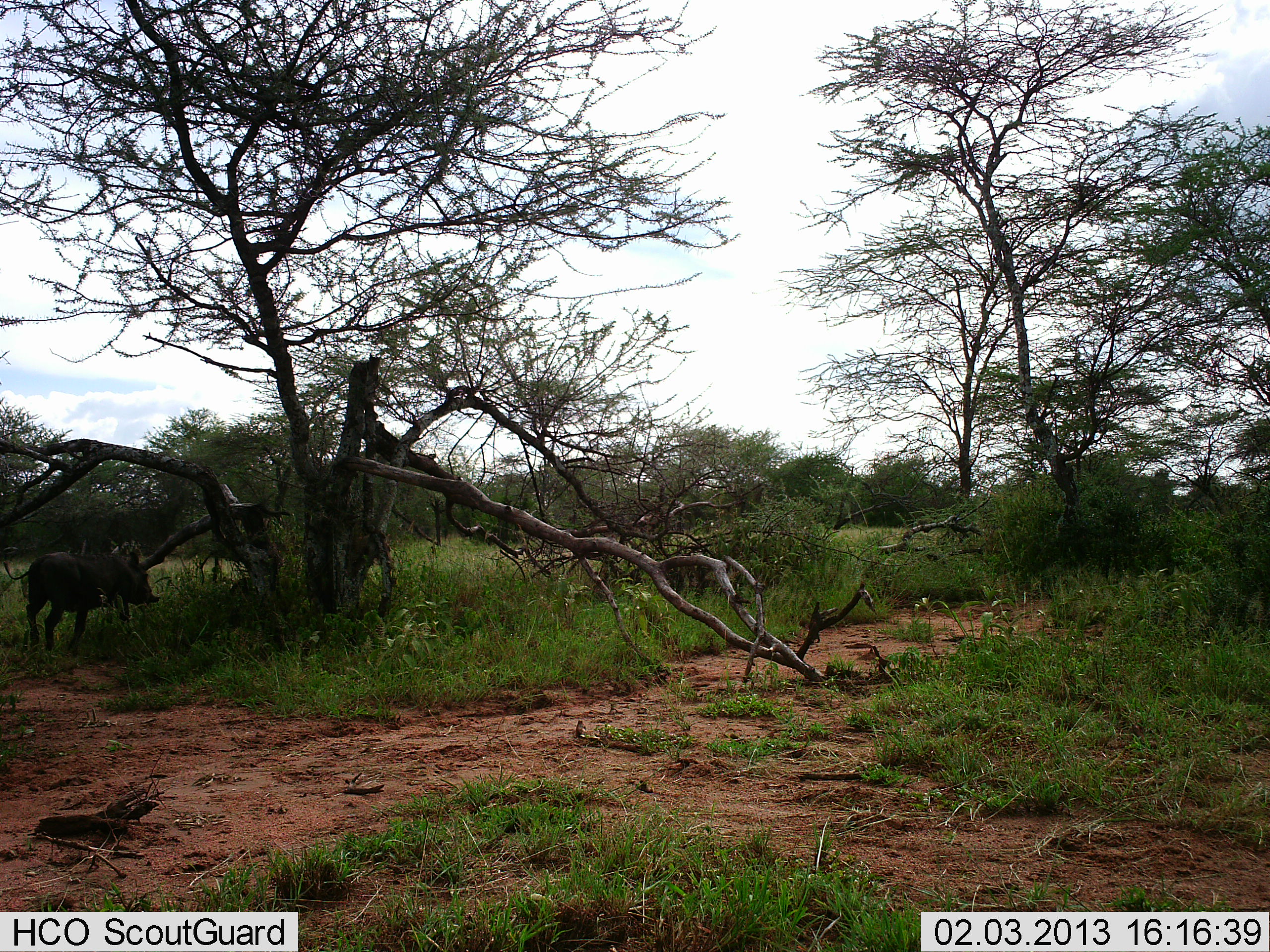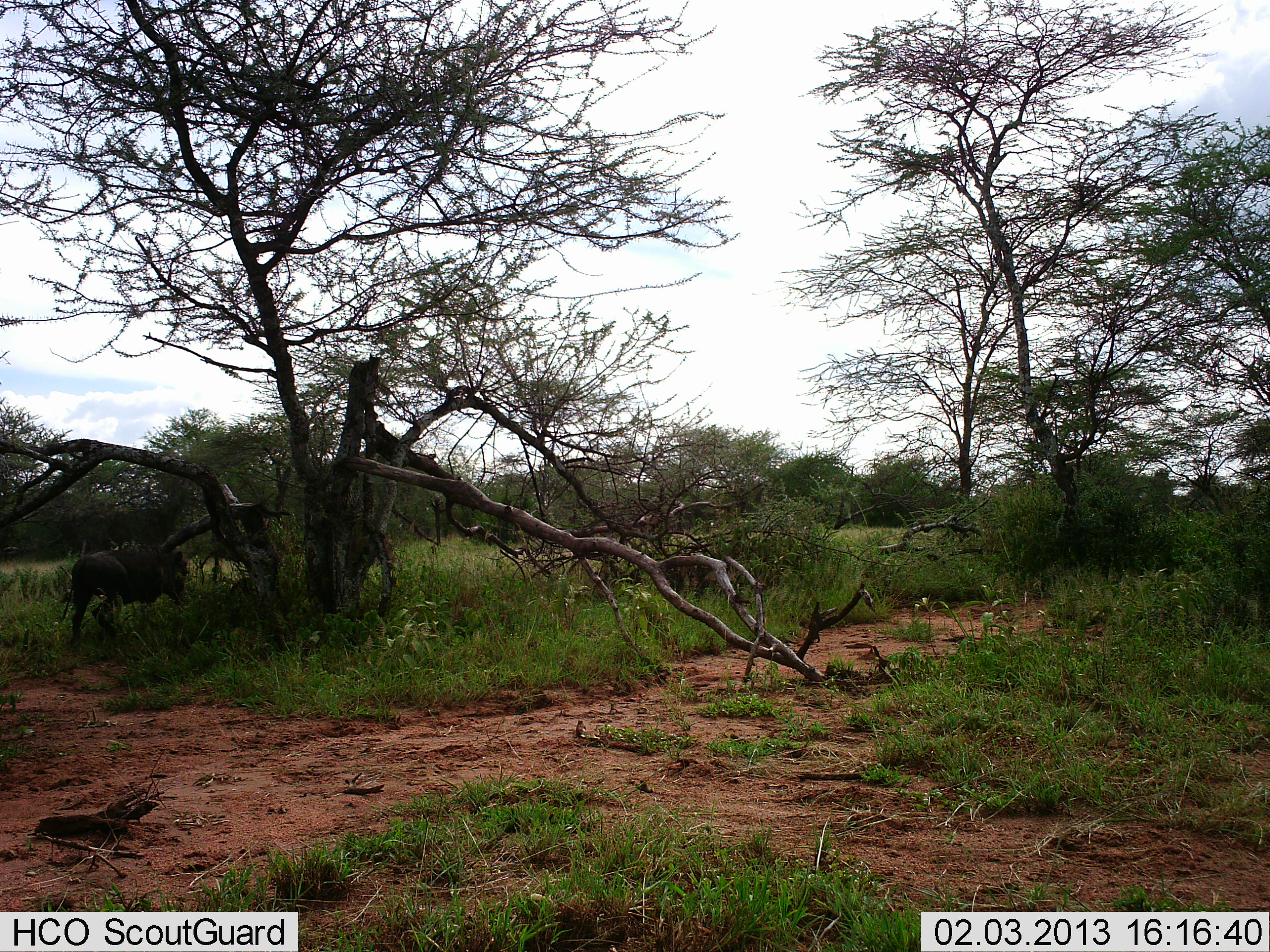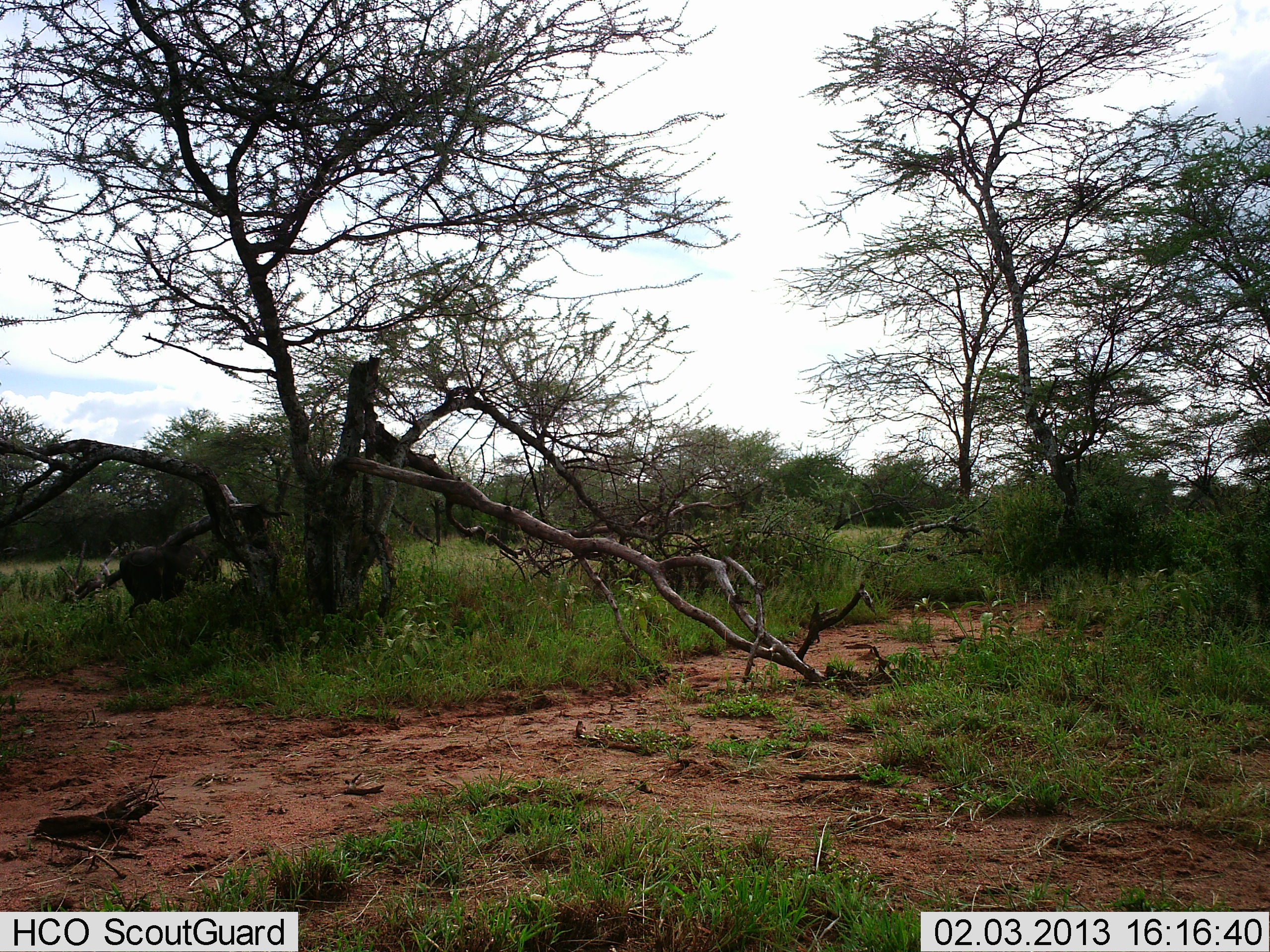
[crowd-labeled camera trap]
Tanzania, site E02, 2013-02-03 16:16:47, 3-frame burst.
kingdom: Animalia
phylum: Chordata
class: Mammalia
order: Artiodactyla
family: Suidae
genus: Phacochoerus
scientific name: Phacochoerus africanus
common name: warthog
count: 1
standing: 5%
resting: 0%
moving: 100%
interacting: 0%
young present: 0%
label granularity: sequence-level